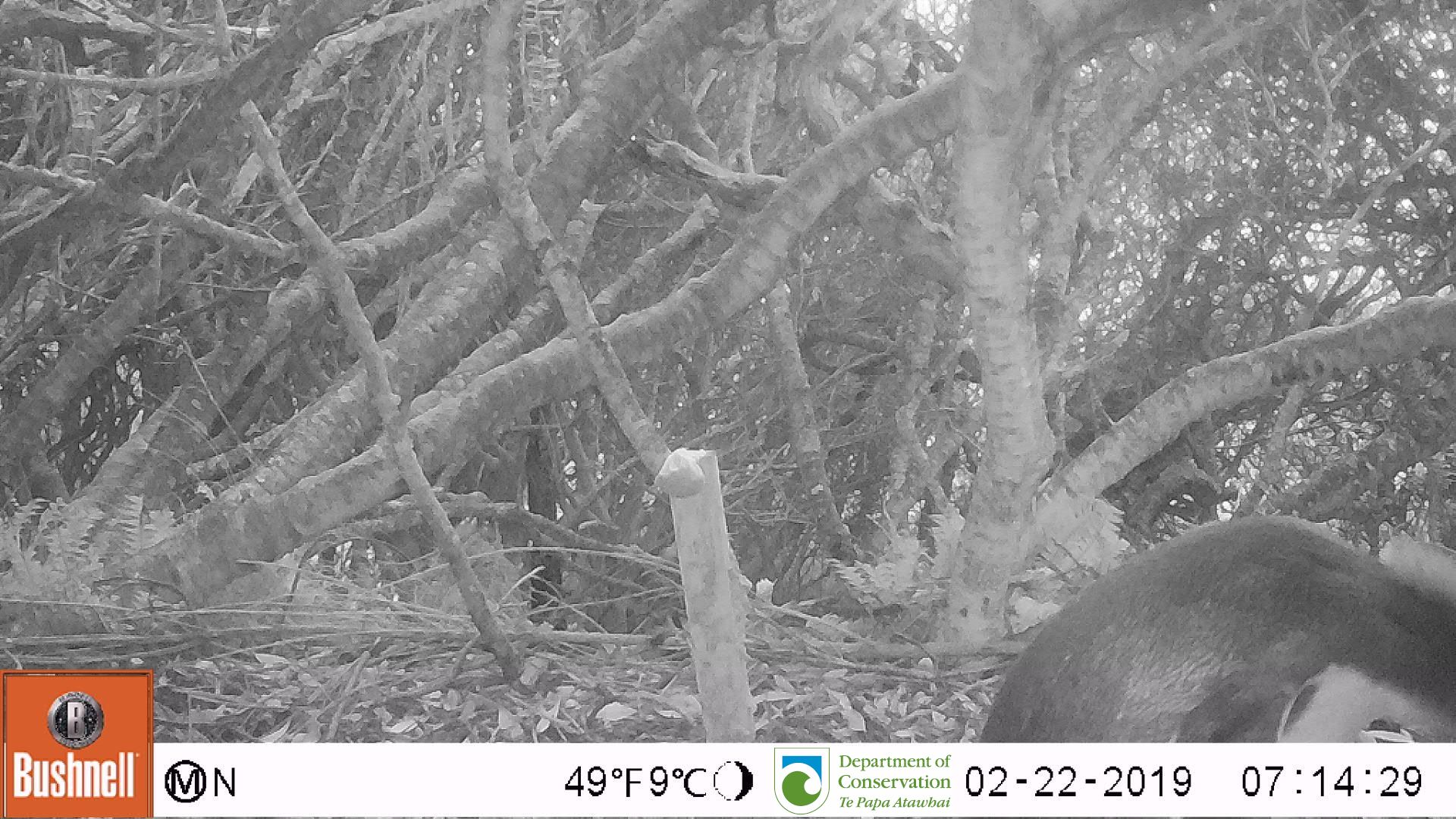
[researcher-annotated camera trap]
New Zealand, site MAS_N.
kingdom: Animalia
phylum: Chordata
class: Aves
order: Sphenisciformes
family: Spheniscidae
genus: Megadyptes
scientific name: Megadyptes antipodes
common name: yellow-eyed penguin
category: yellow eyed penguin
Yellow eyed penguin (yellow-eyed penguin) (Megadyptes antipodes).